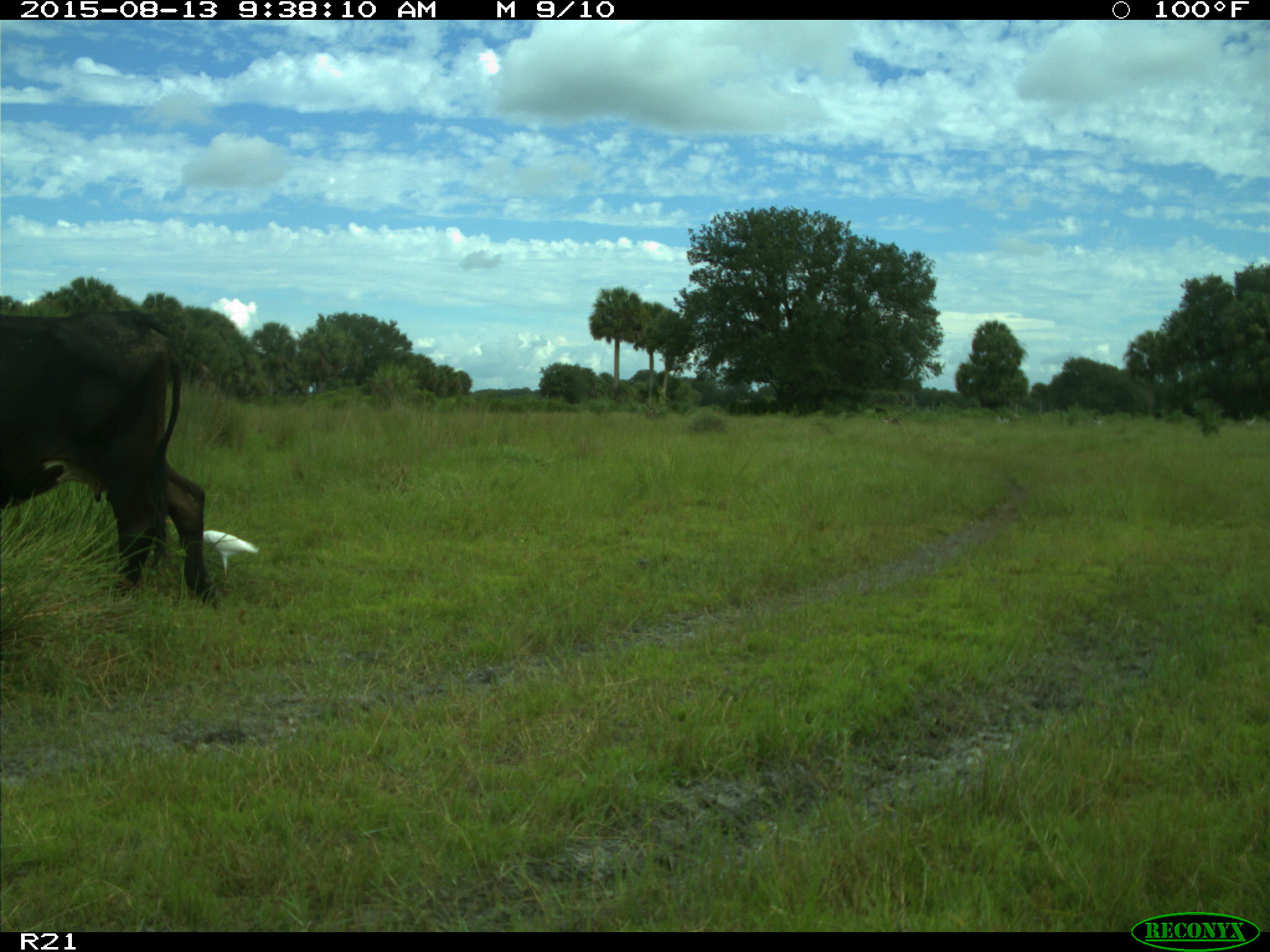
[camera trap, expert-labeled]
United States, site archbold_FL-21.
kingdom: Animalia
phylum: Chordata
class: Mammalia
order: Artiodactyla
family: Bovidae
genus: Bos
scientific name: Bos taurus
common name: domestic cow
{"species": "Bos taurus (domestic cow)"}